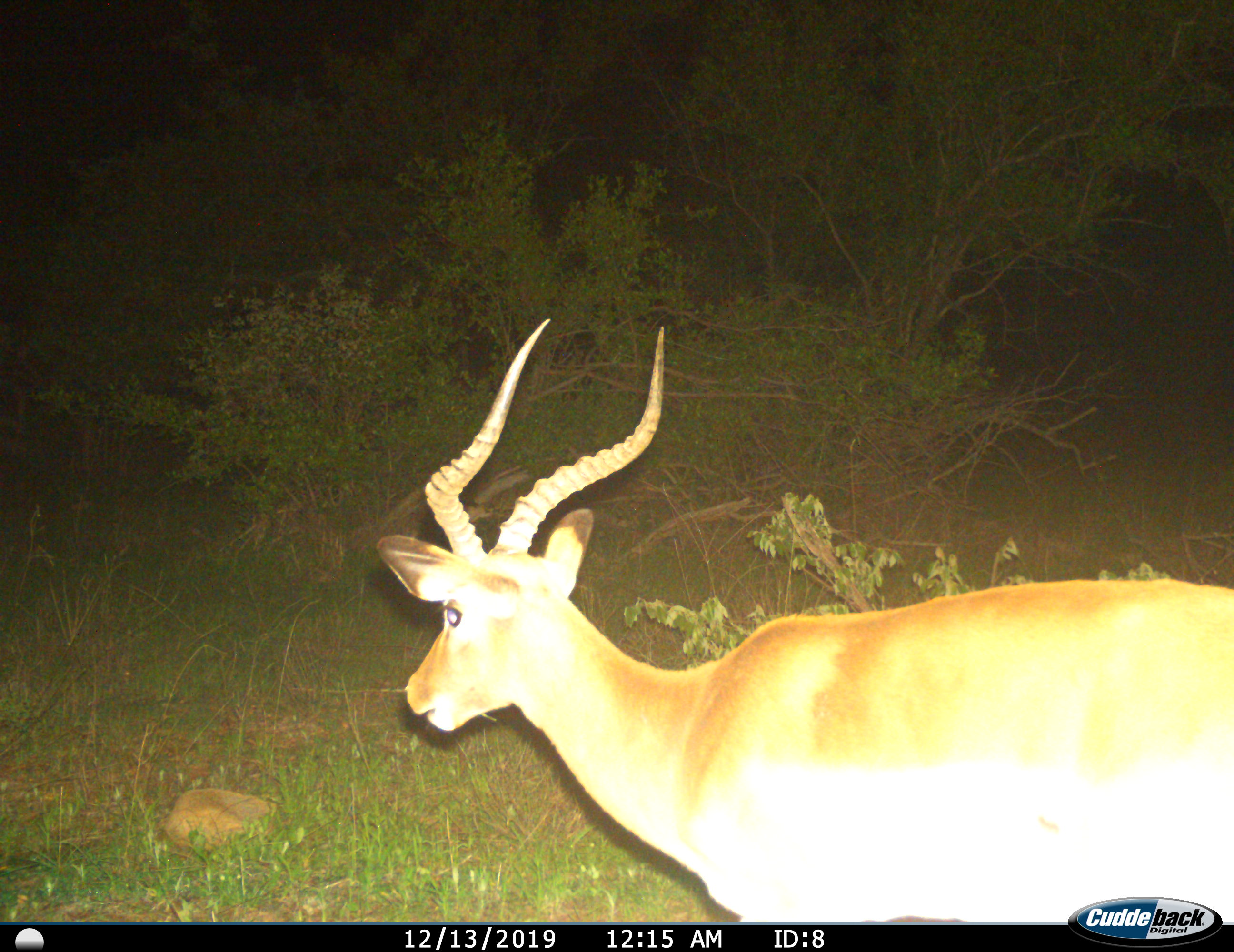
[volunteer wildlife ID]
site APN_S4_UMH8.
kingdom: Animalia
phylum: Chordata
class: Mammalia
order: Artiodactyla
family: Bovidae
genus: Aepyceros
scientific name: Aepyceros melampus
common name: impala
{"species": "impala (Aepyceros melampus)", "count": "1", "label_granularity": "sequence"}